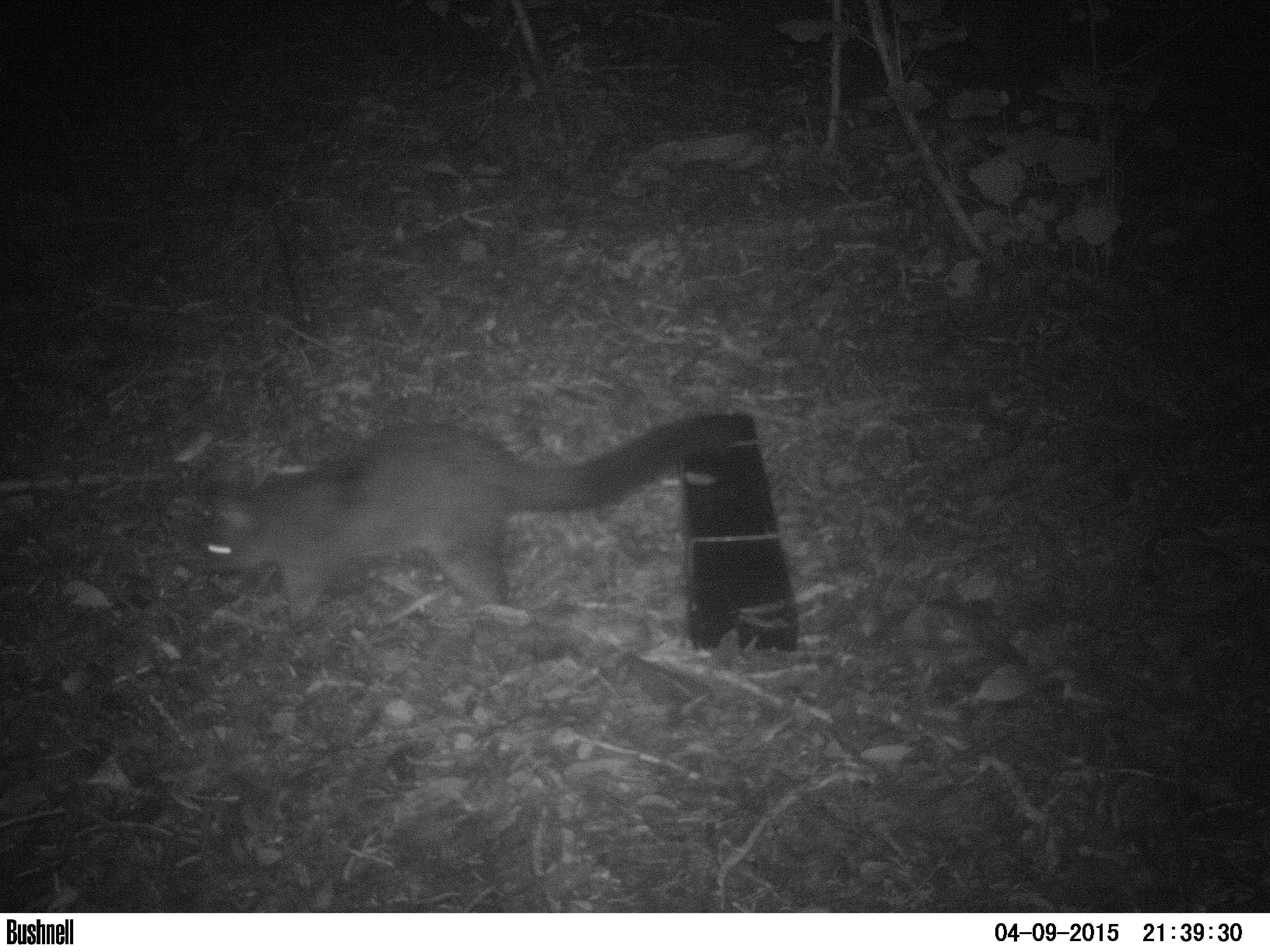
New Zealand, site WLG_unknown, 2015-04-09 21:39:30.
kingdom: Animalia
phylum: Chordata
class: Mammalia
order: Diprotodontia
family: Phalangeridae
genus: Trichosurus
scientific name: Trichosurus vulpecula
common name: common brushtail possum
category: possum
Possum (common brushtail possum) (Trichosurus vulpecula).